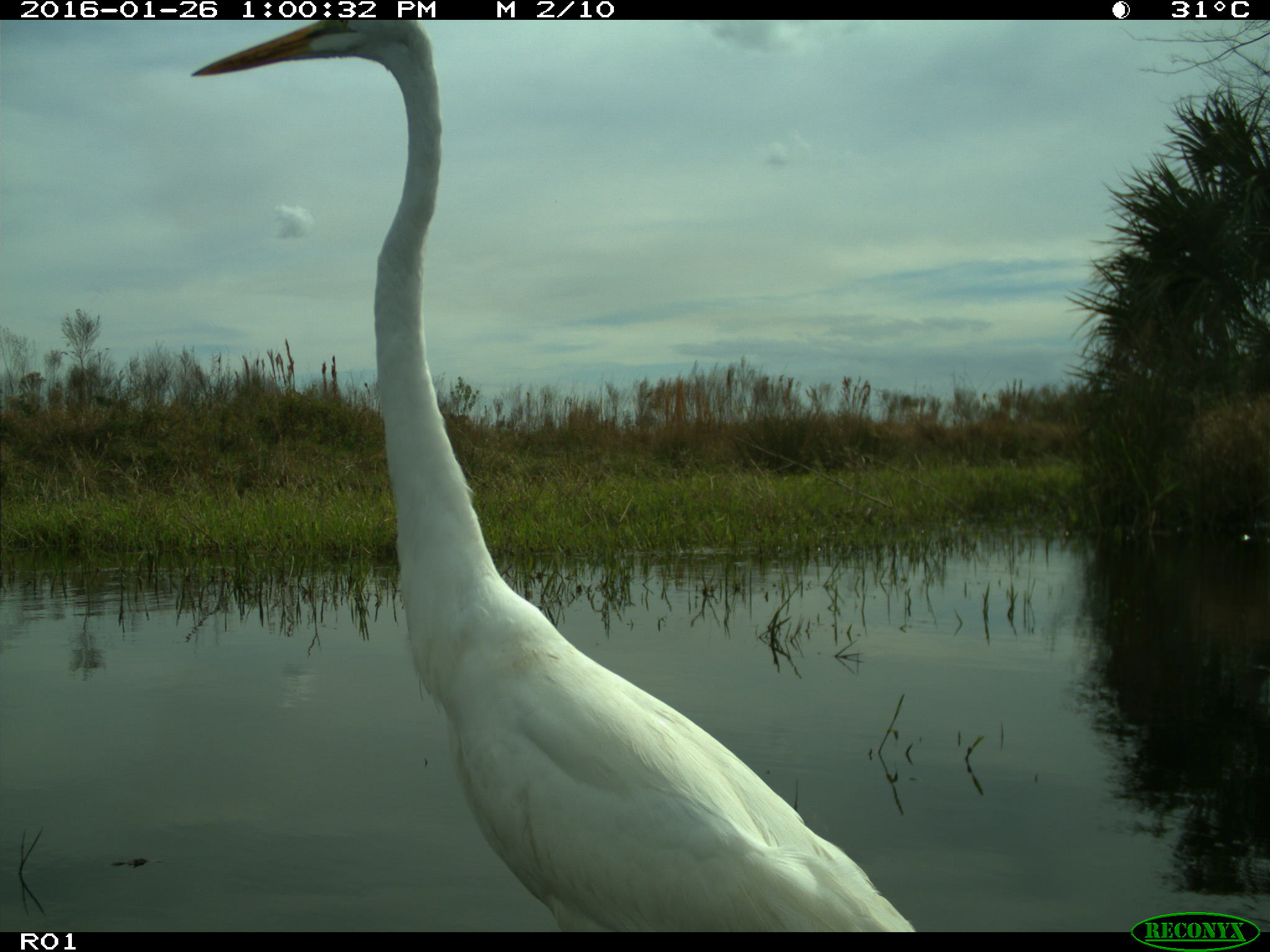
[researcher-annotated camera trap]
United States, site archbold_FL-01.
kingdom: Animalia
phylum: Chordata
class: Aves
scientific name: Aves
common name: birds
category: unidentified bird